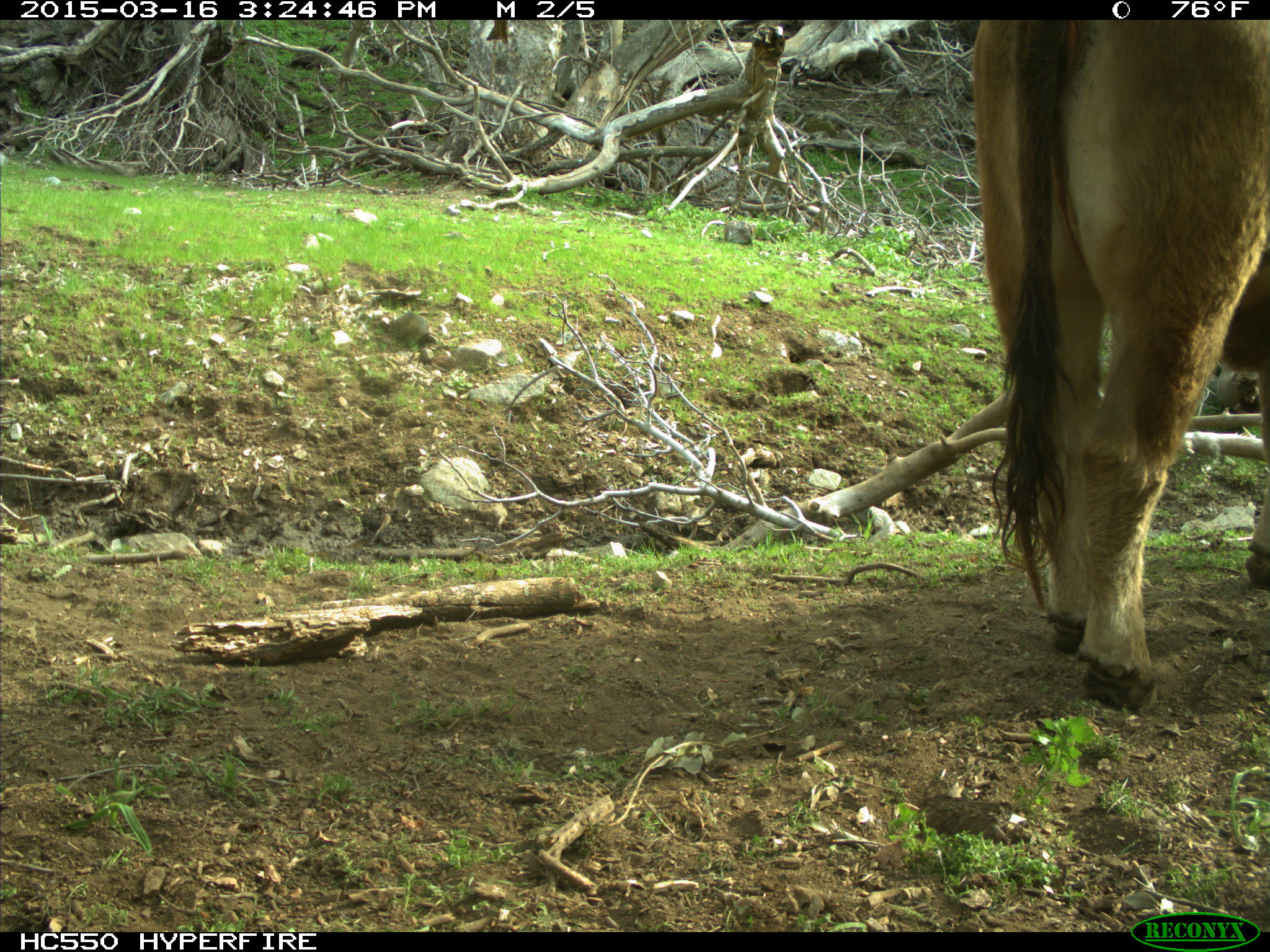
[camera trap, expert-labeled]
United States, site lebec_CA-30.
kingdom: Animalia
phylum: Chordata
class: Mammalia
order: Artiodactyla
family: Bovidae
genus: Bos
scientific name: Bos taurus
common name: domestic cow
Bos taurus (domestic cow).